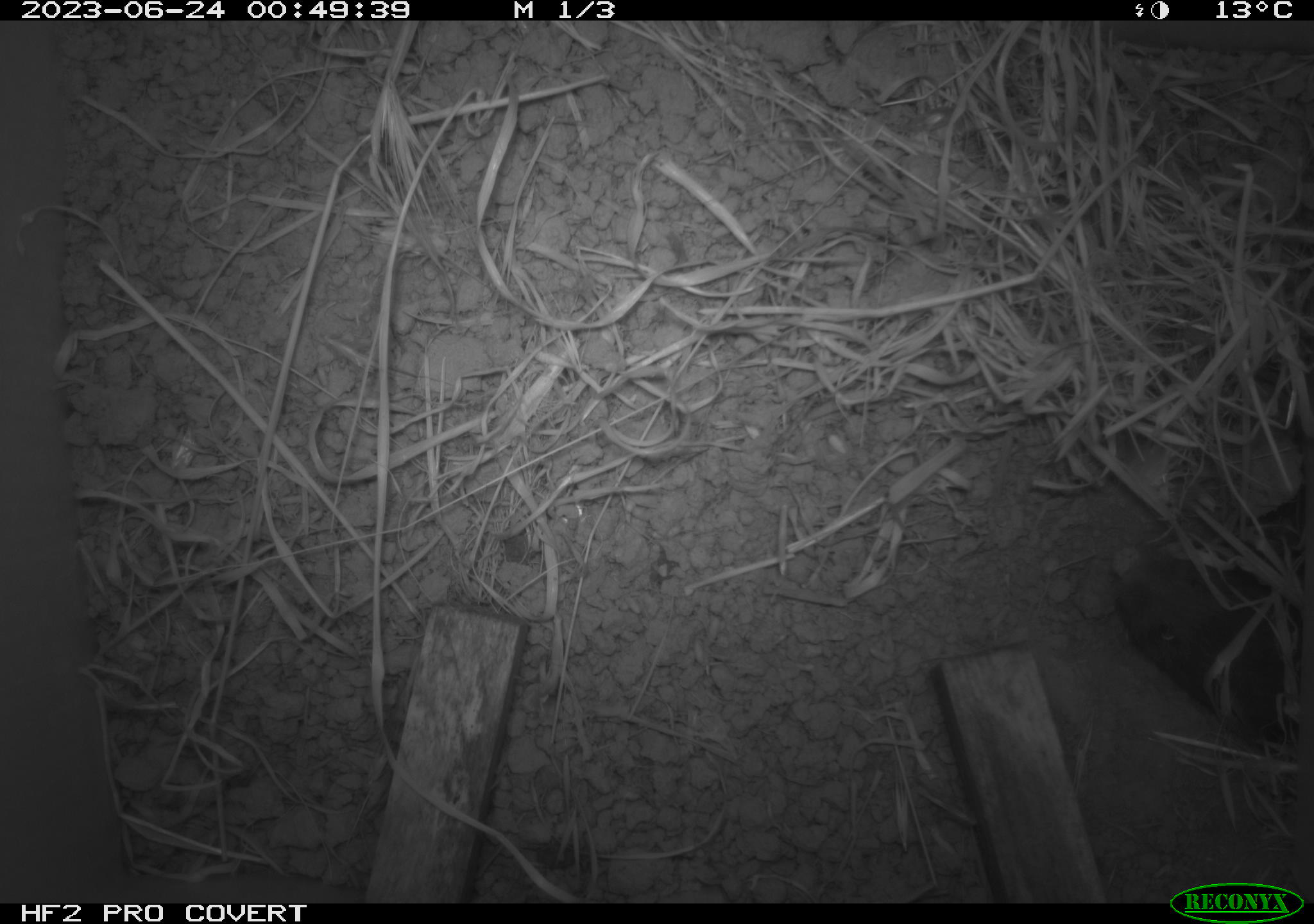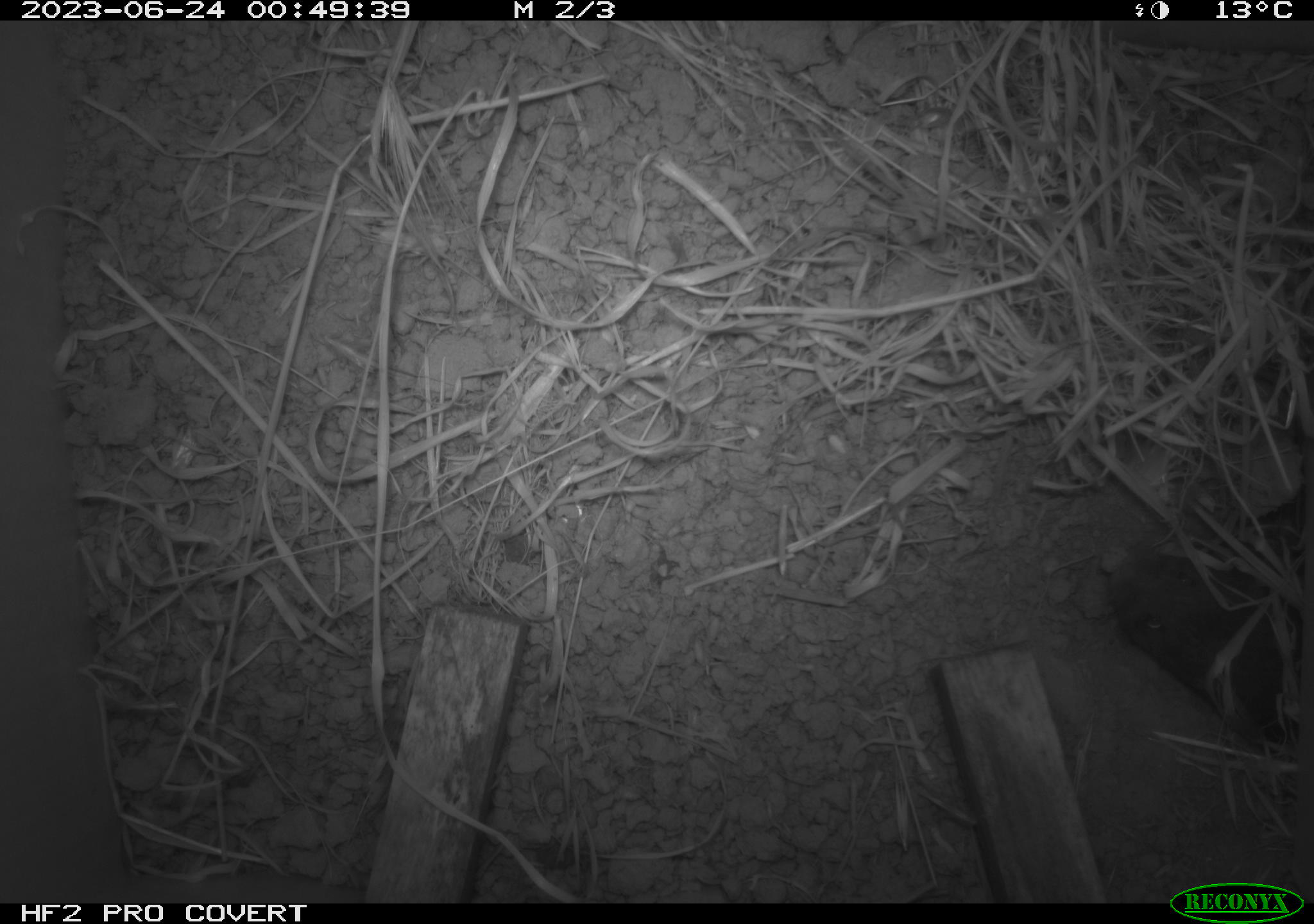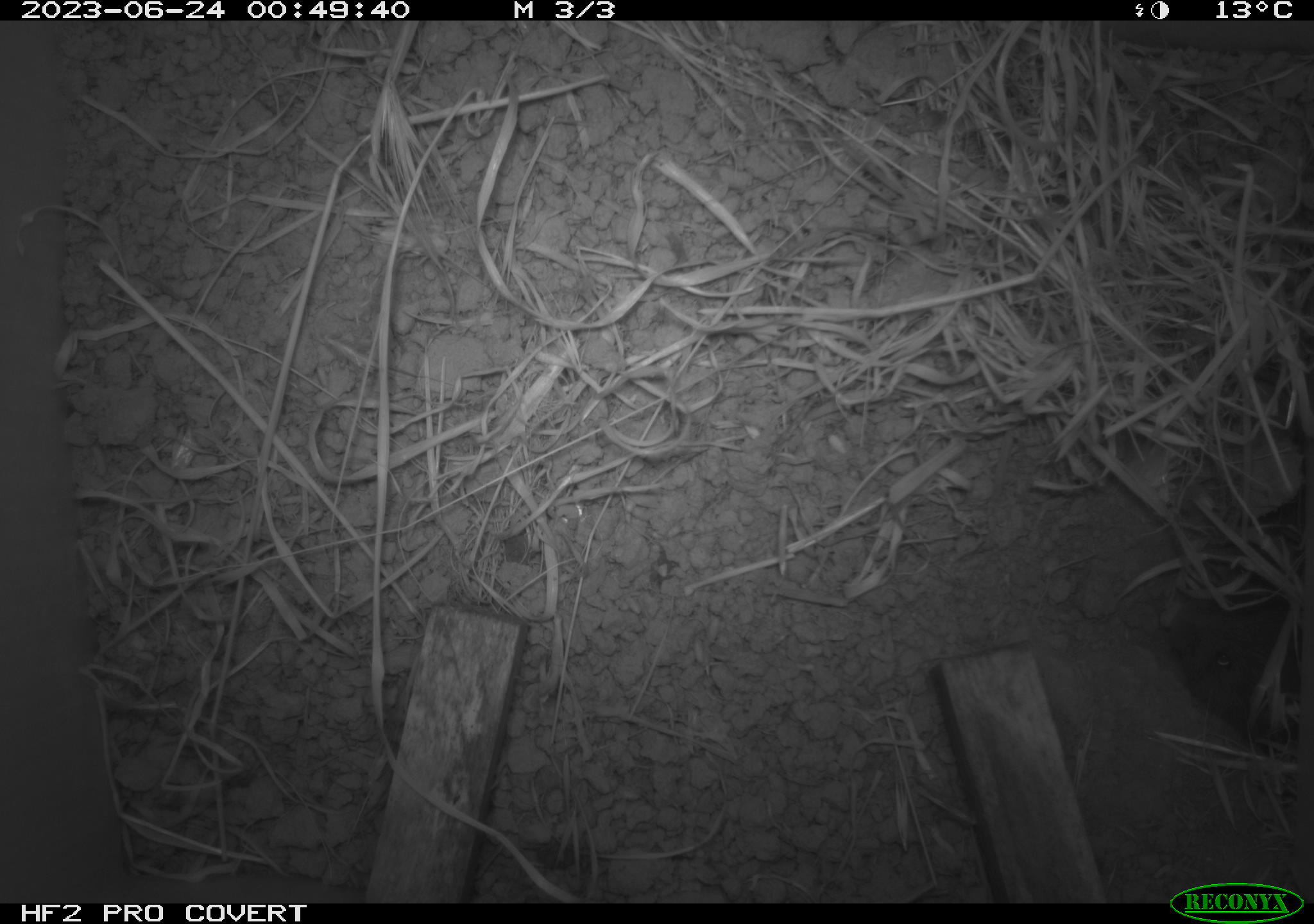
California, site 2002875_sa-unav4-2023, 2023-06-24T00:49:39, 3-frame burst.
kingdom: Animalia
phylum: Chordata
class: Mammalia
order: Rodentia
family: Cricetidae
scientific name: Arvicolinae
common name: voles, lemmings, and muskrats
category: arvicolinae subfamily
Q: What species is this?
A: Arvicolinae subfamily (voles, lemmings, and muskrats) (Arvicolinae).